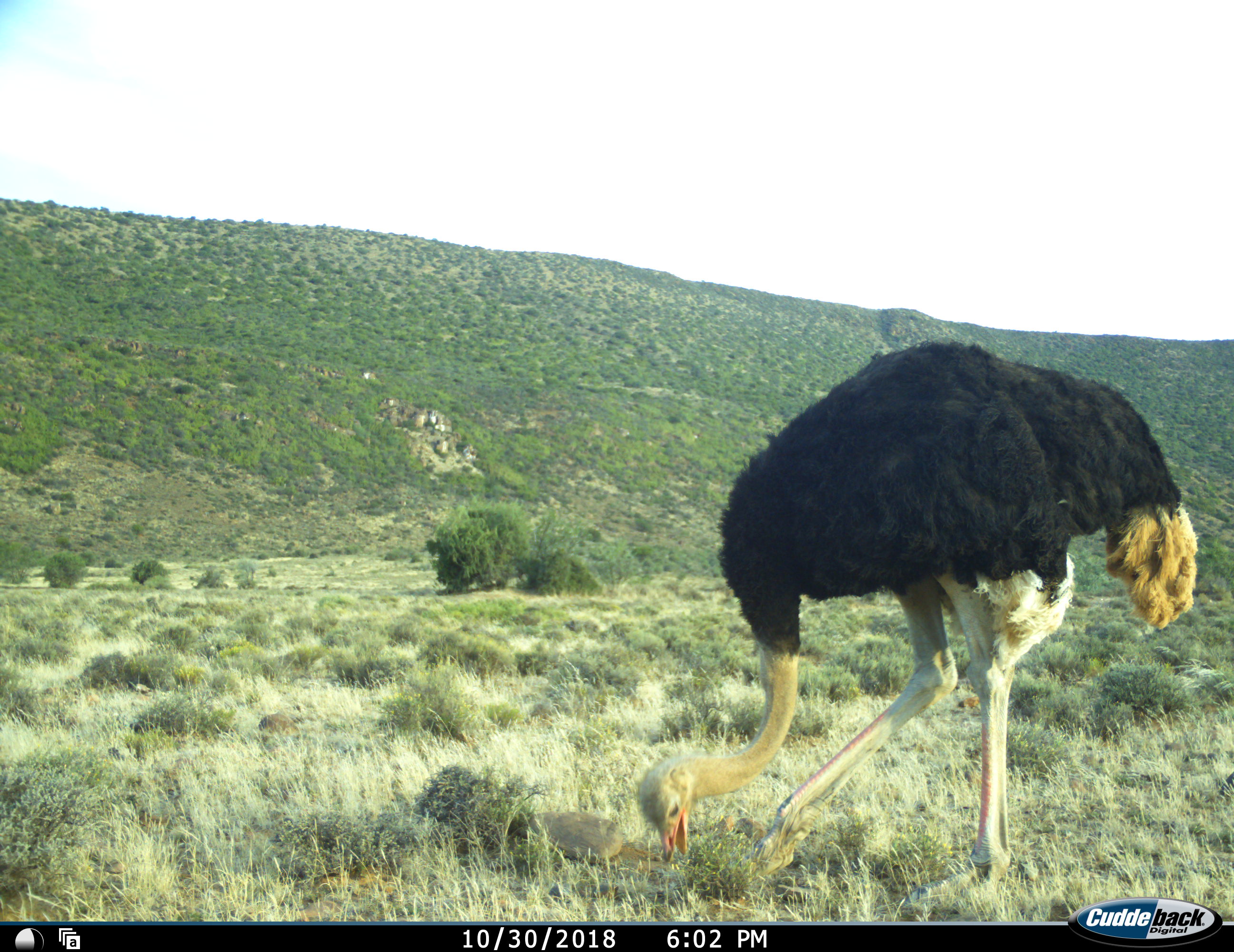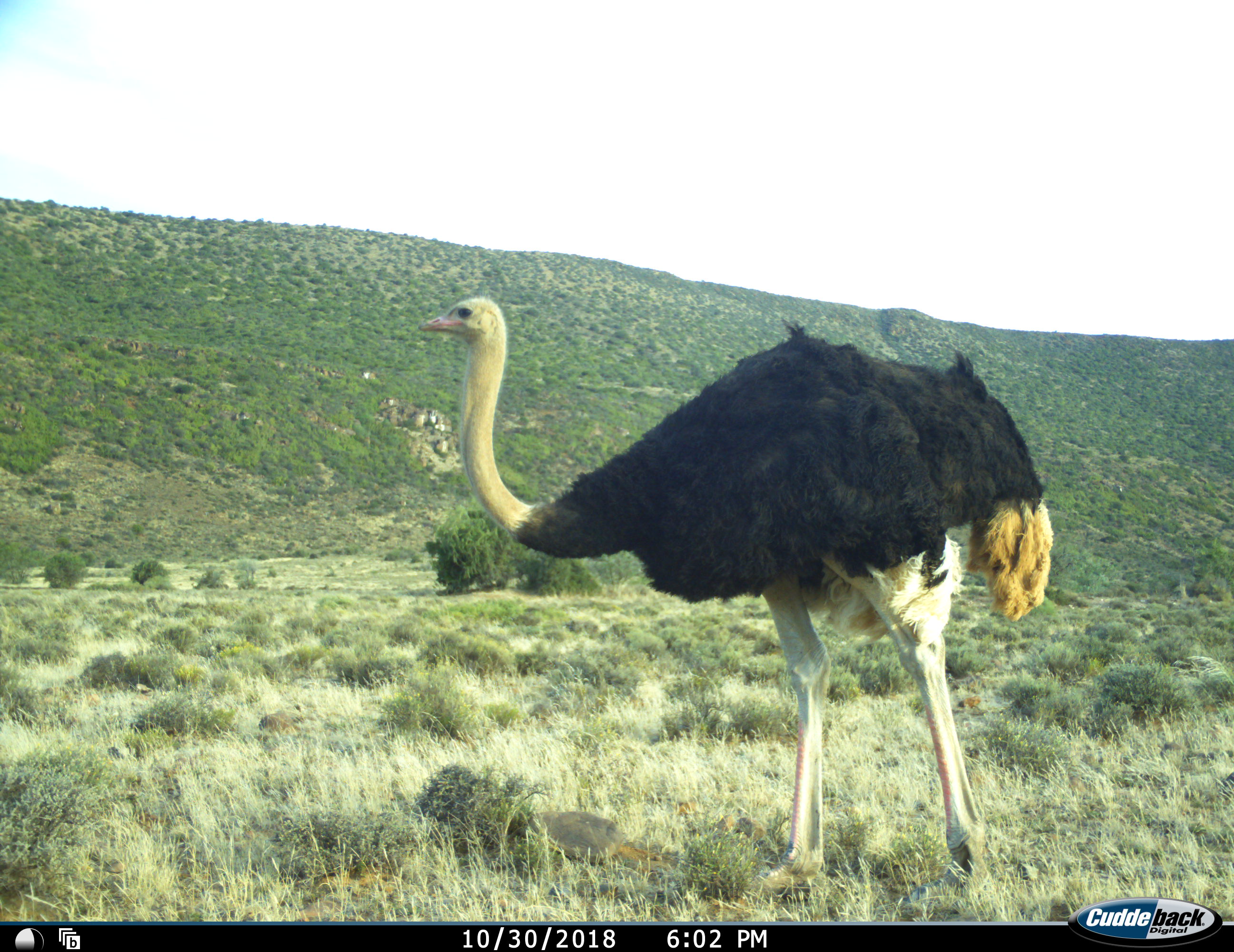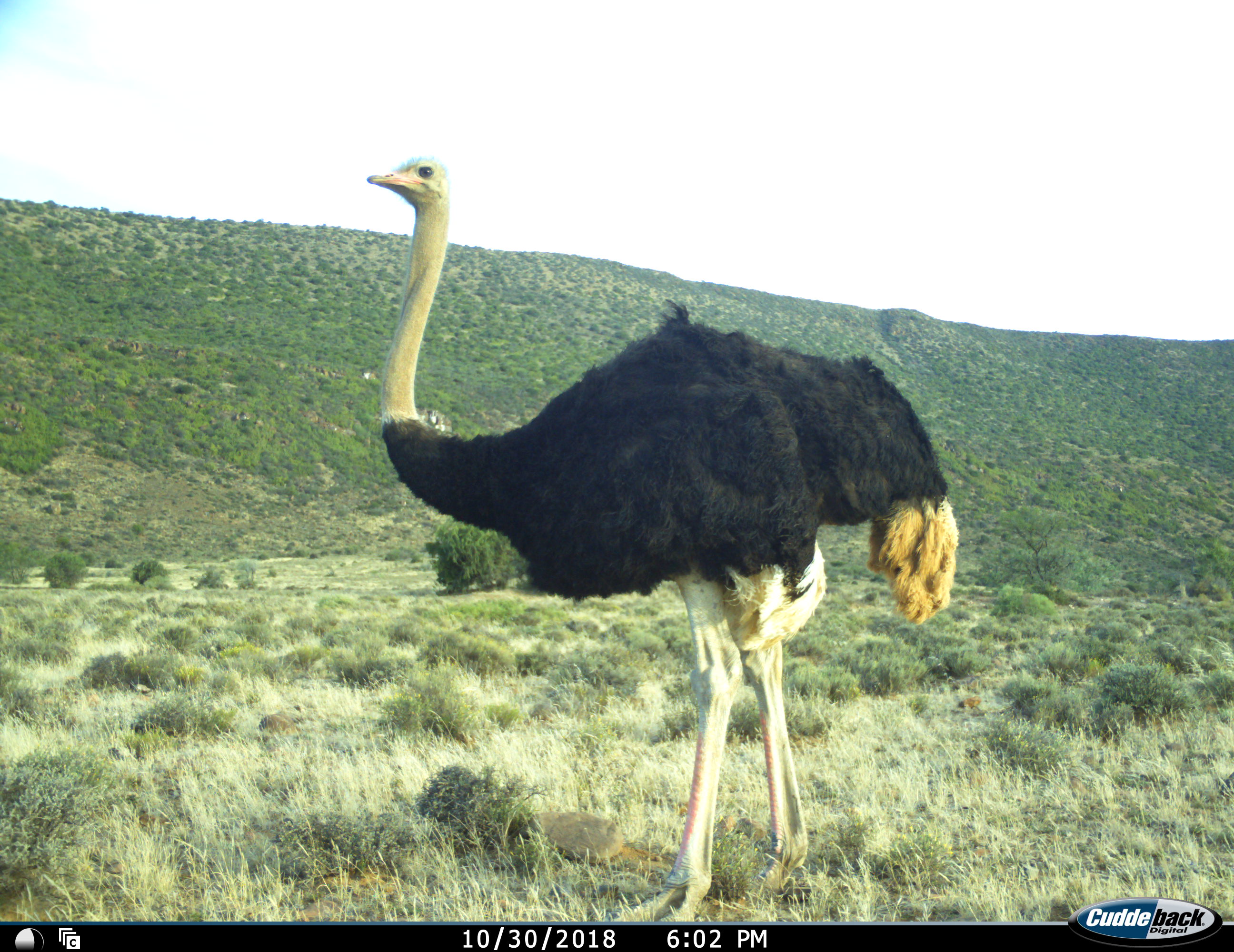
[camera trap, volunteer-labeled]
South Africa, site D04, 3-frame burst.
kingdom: Animalia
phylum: Chordata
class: Aves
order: Struthioniformes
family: Struthionidae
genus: Struthio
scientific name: Struthio camelus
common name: ostrich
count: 1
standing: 10%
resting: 0%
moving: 50%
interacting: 0%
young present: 0%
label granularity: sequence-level